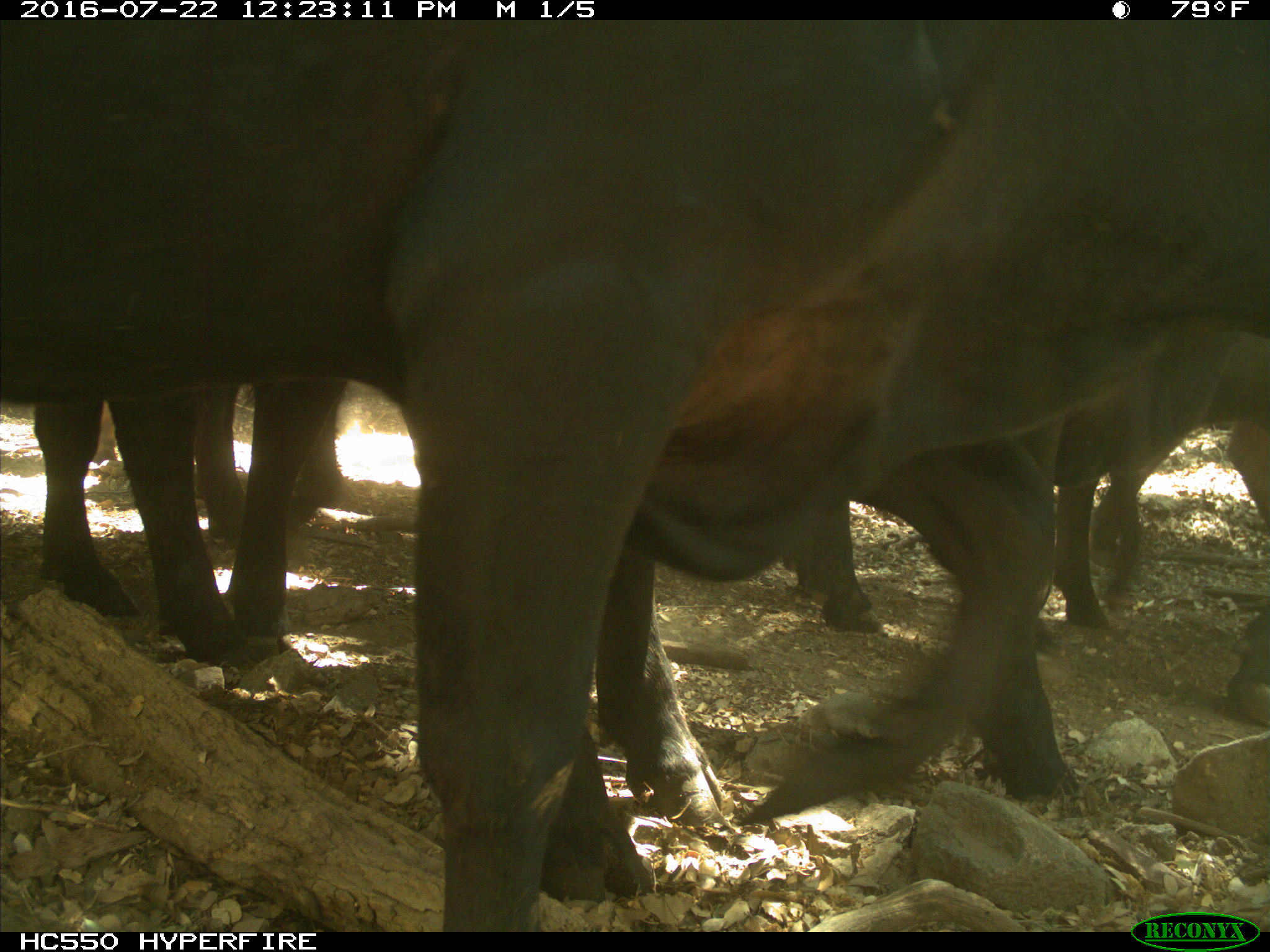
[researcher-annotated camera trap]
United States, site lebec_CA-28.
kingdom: Animalia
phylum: Chordata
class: Mammalia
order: Artiodactyla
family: Bovidae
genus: Bos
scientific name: Bos taurus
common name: domestic cow